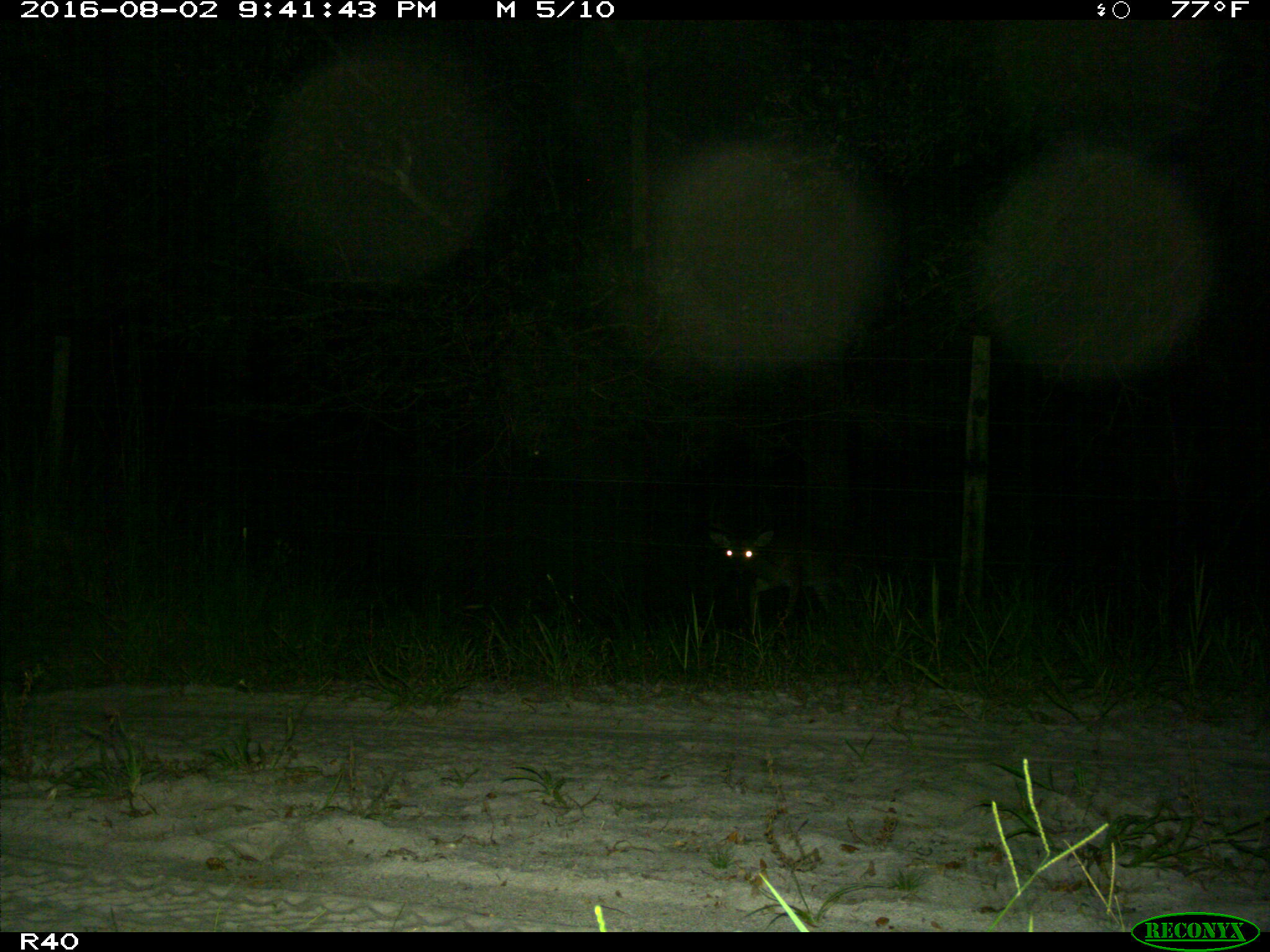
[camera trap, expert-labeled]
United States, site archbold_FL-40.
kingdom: Animalia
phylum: Chordata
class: Mammalia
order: Artiodactyla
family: Cervidae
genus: Odocoileus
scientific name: Odocoileus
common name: deer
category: unidentified deer